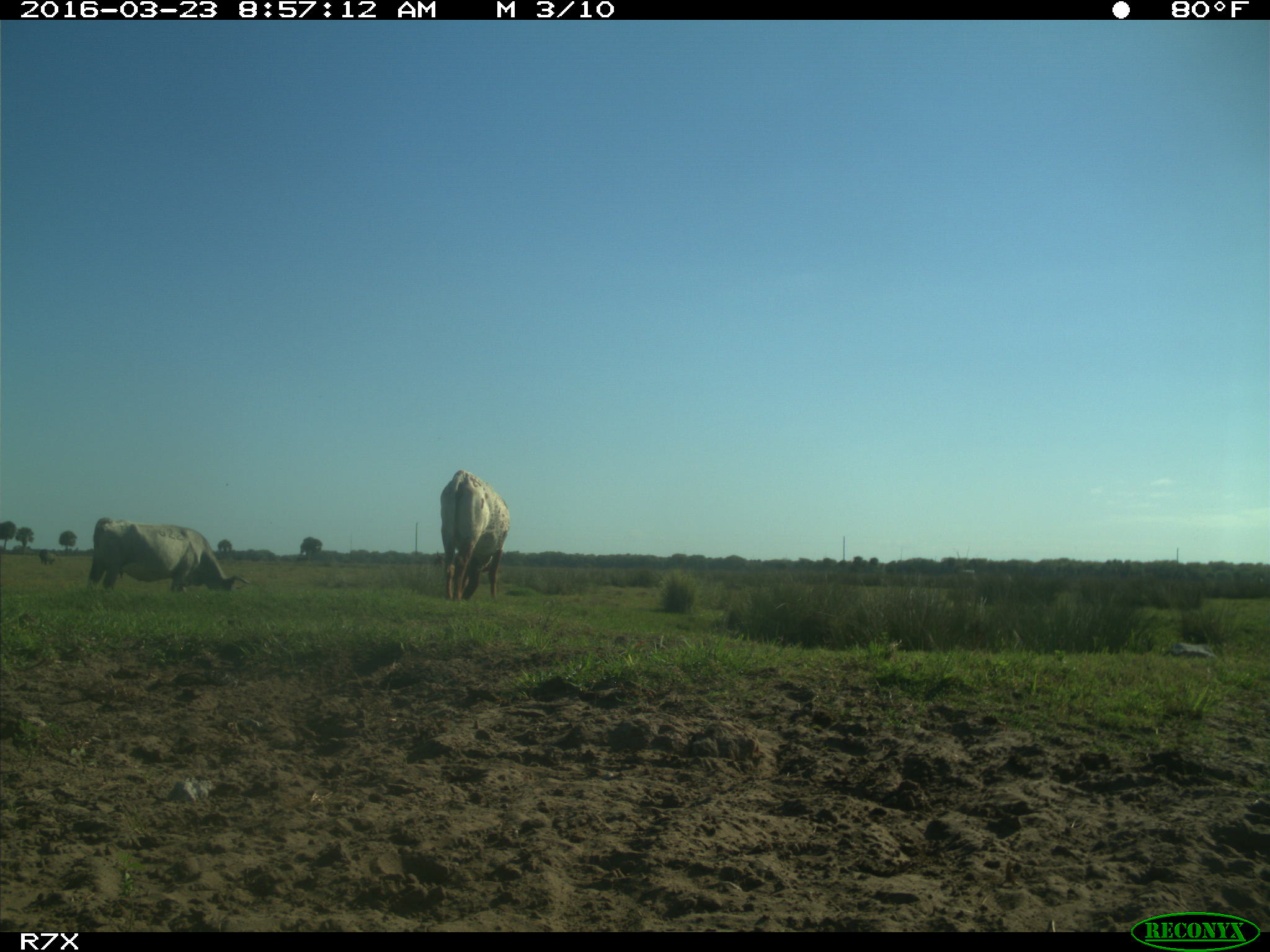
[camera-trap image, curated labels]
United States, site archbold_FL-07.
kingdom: Animalia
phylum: Chordata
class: Mammalia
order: Artiodactyla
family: Bovidae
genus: Bos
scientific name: Bos taurus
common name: domestic cow